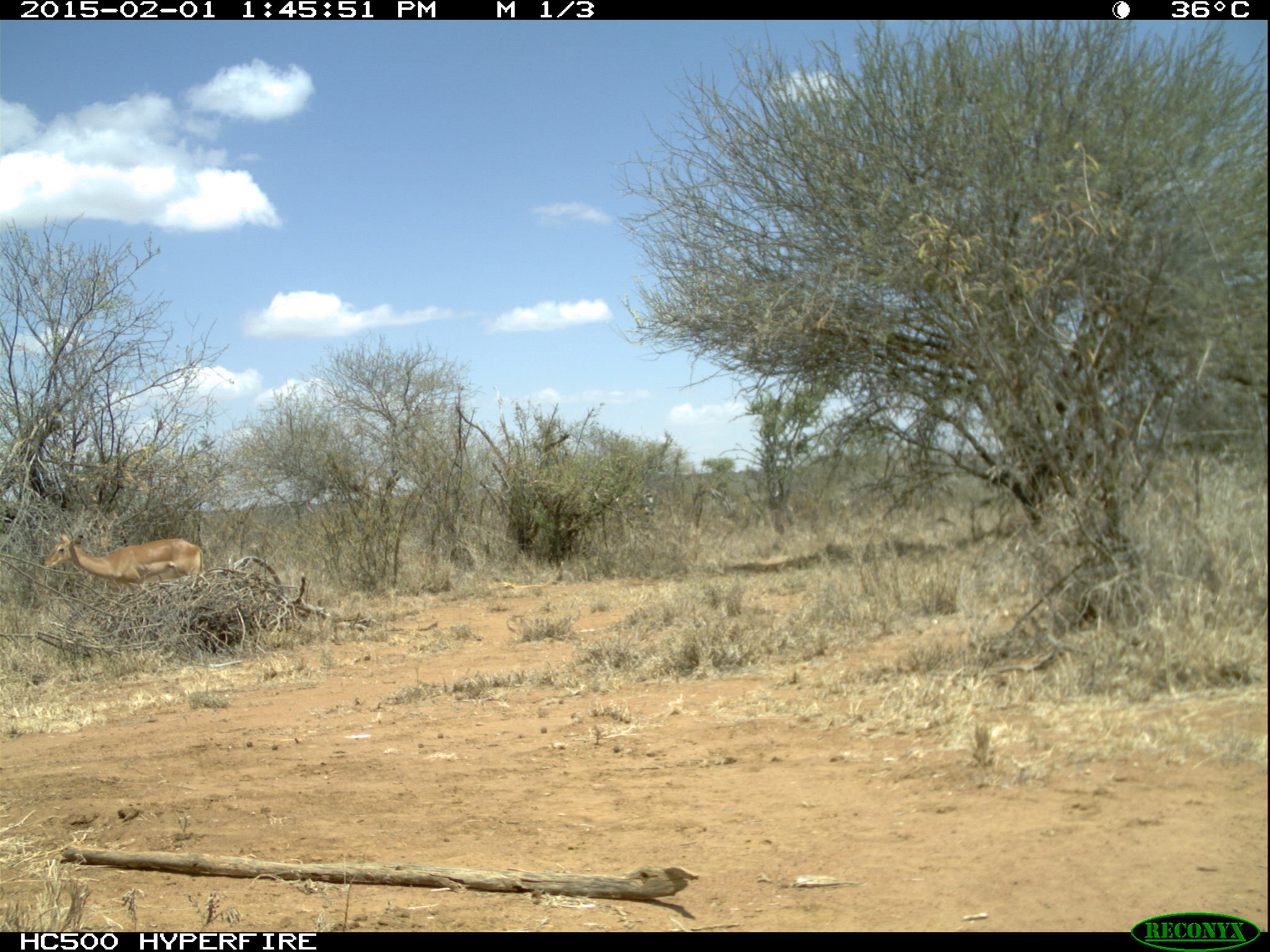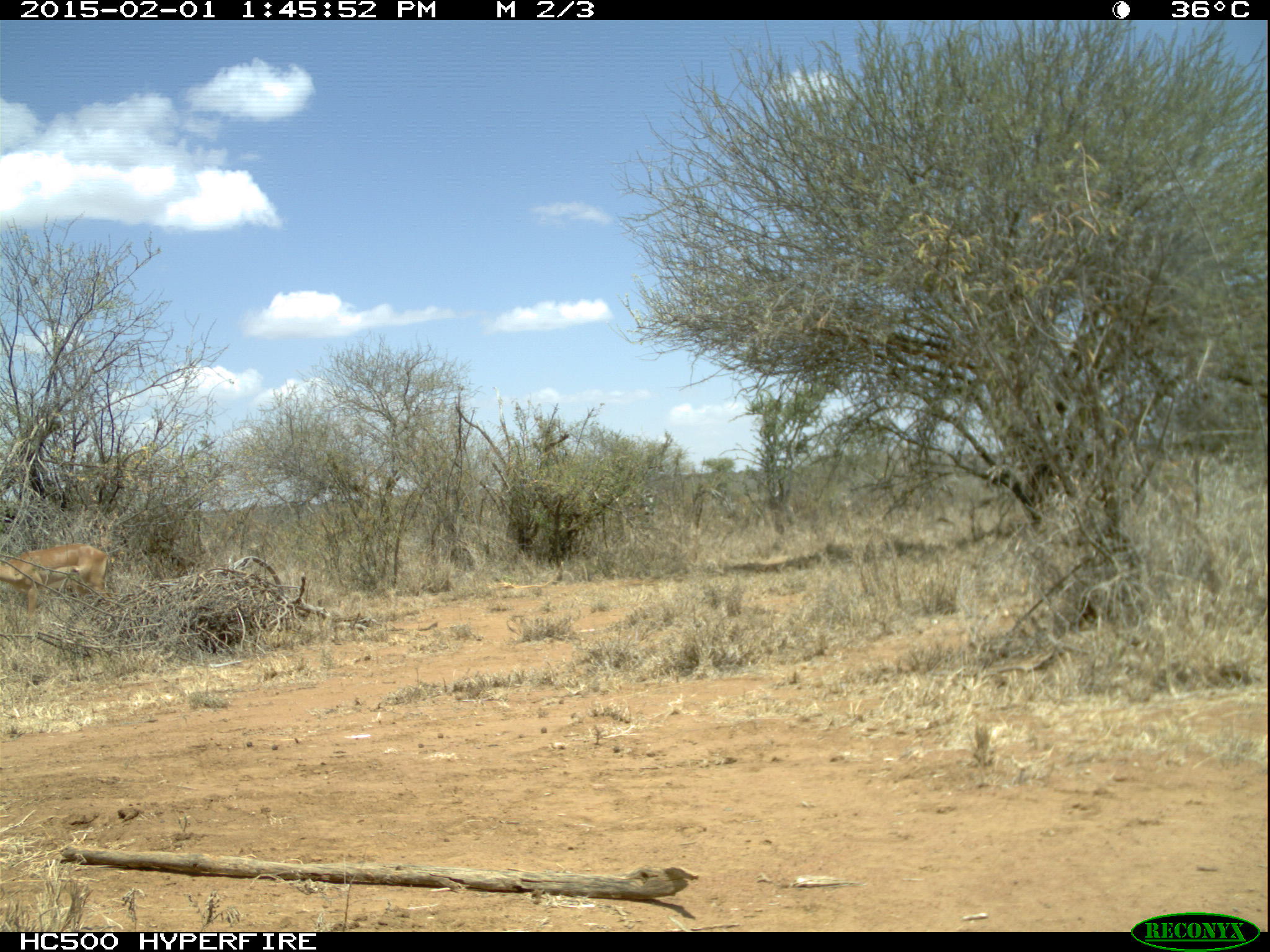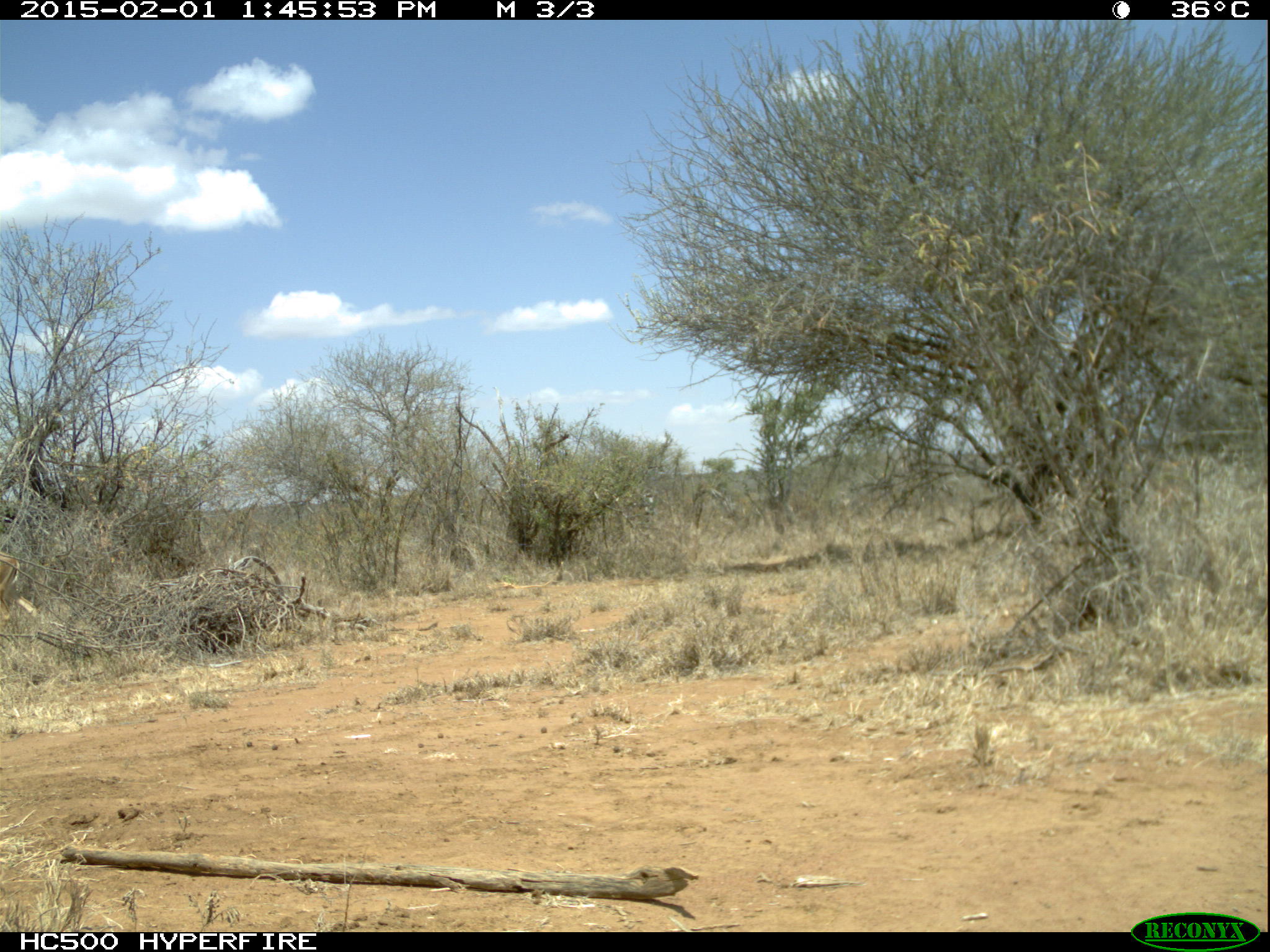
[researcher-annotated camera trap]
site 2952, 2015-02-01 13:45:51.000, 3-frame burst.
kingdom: Animalia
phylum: Chordata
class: Mammalia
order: Artiodactyla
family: Bovidae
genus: Aepyceros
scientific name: Aepyceros melampus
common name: impala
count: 5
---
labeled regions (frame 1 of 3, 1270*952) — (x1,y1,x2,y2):
aepyceros melampus: (44,532,204,597)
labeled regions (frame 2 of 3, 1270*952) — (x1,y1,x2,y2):
aepyceros melampus: (1,545,107,620)